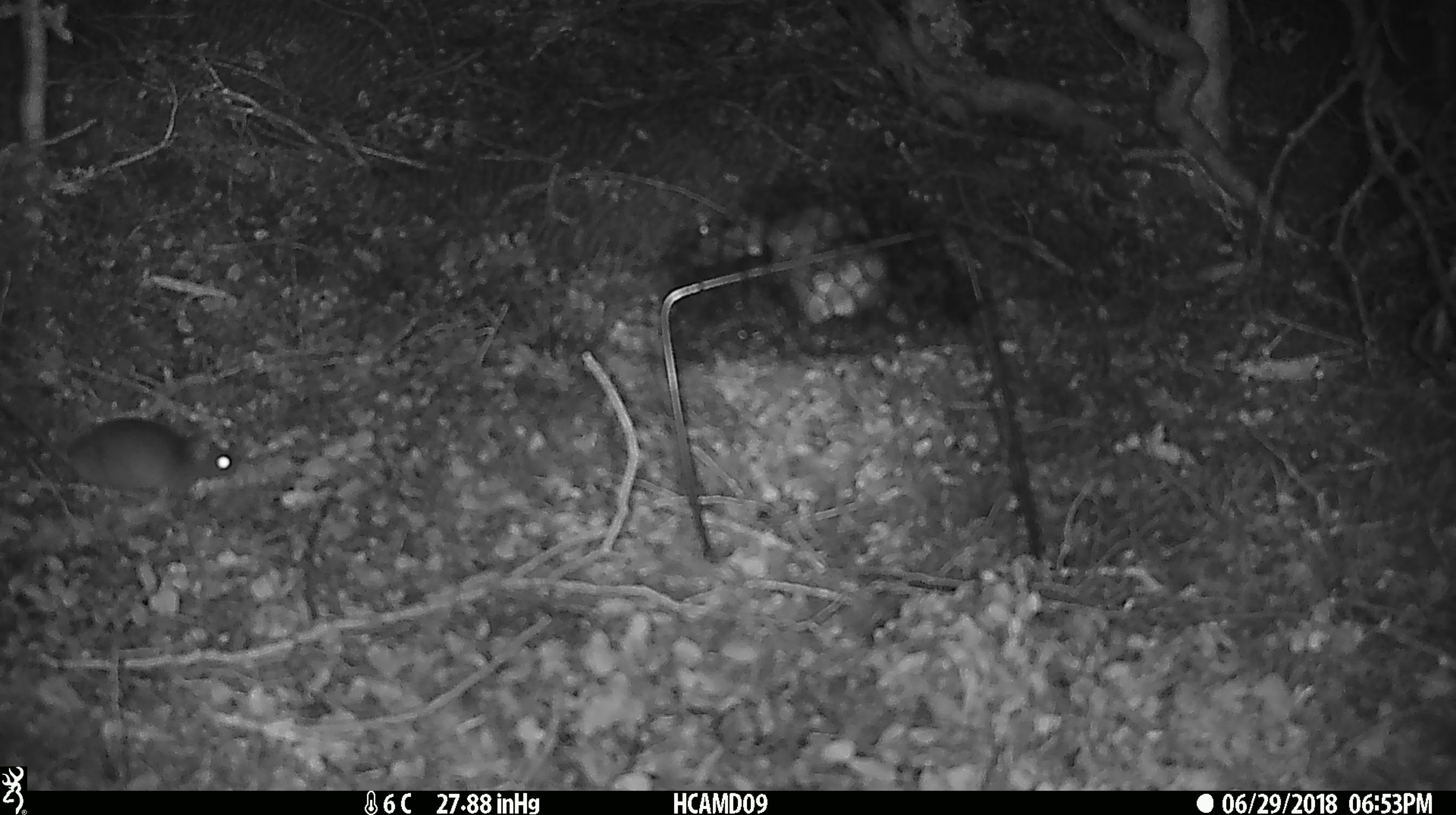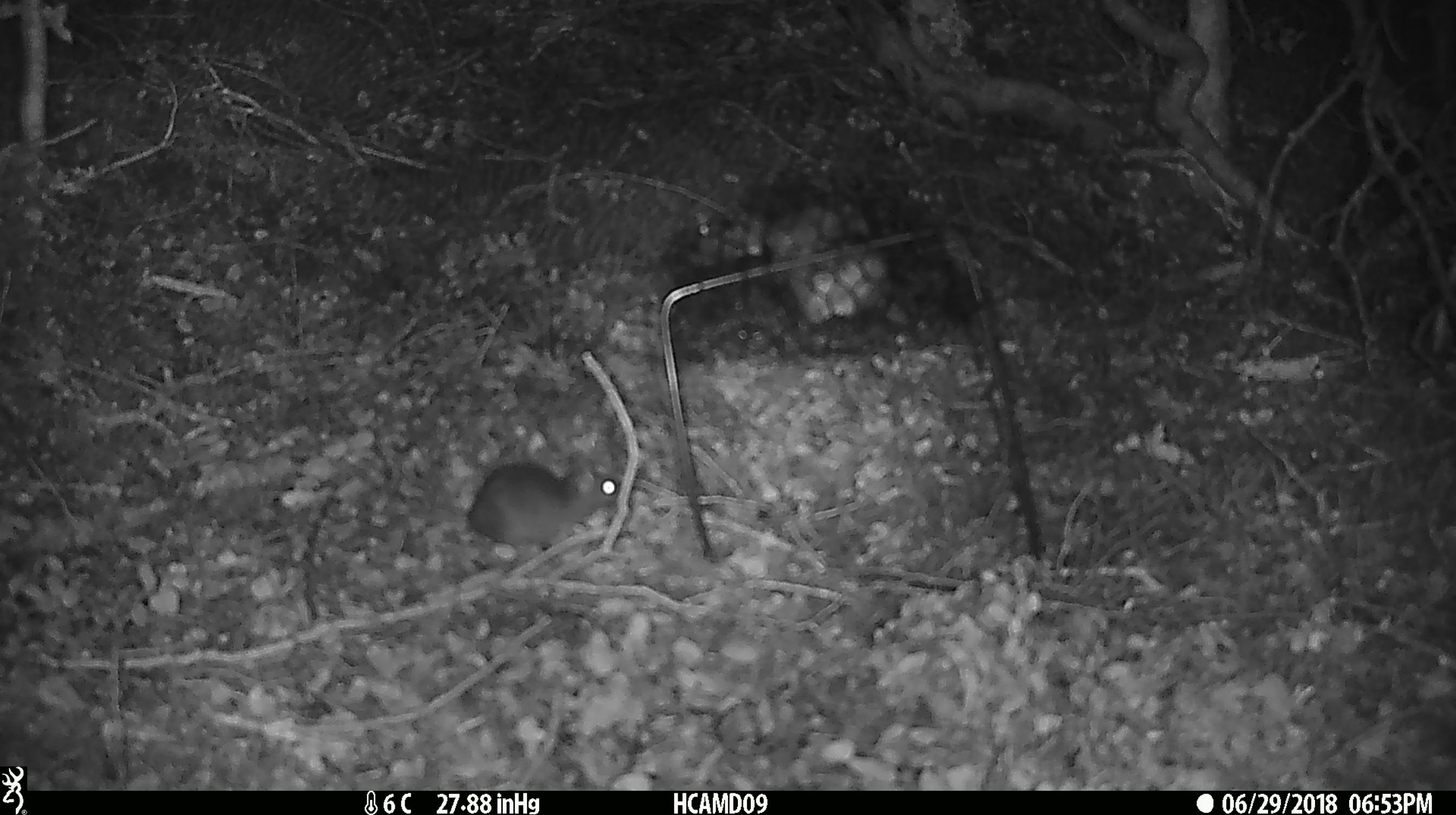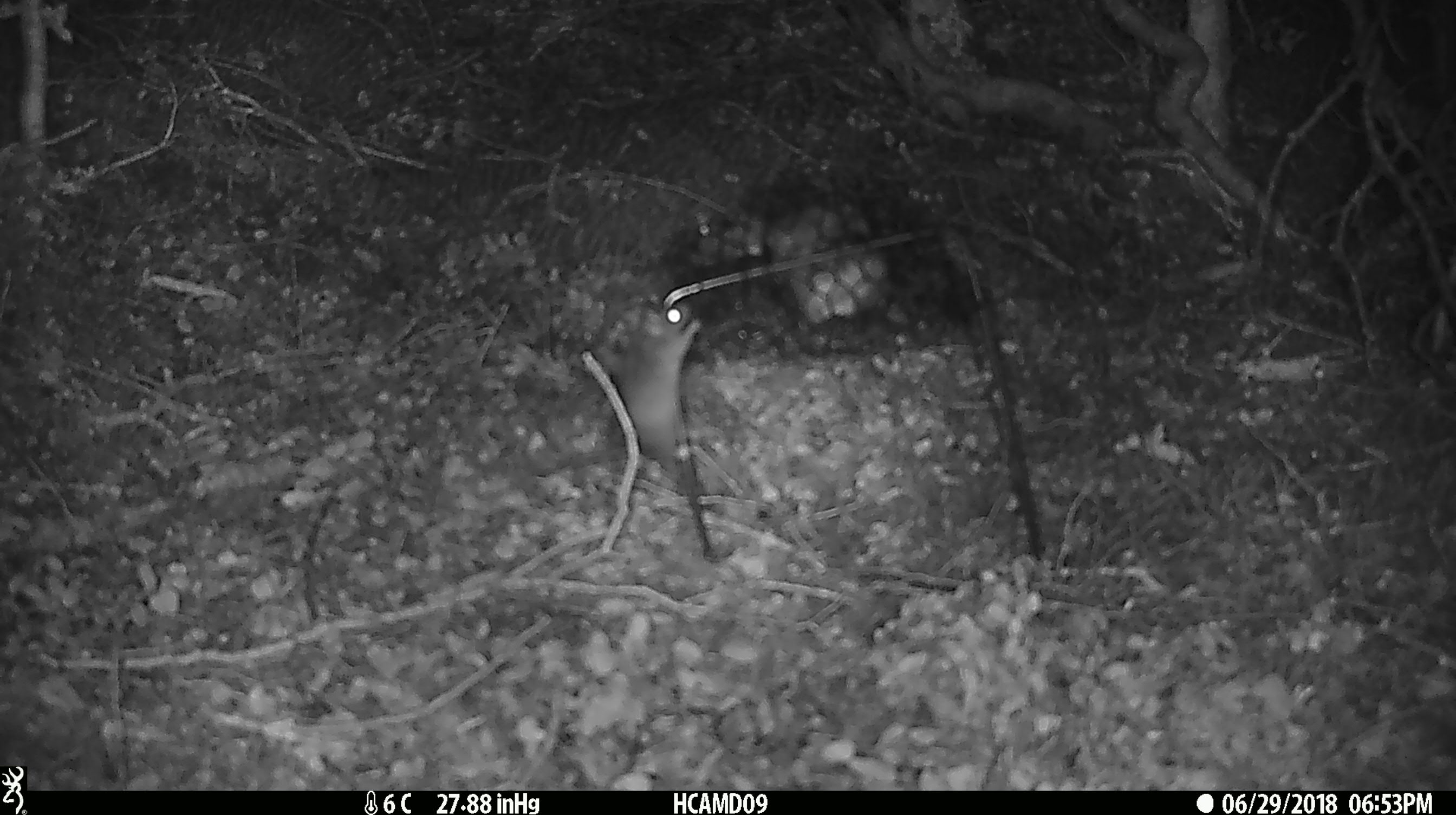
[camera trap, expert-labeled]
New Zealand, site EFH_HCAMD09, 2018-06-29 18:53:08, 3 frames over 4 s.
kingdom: Animalia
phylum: Chordata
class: Mammalia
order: Rodentia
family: Muridae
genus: Mus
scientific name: Mus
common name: mouse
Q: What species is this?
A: Mouse (Mus).